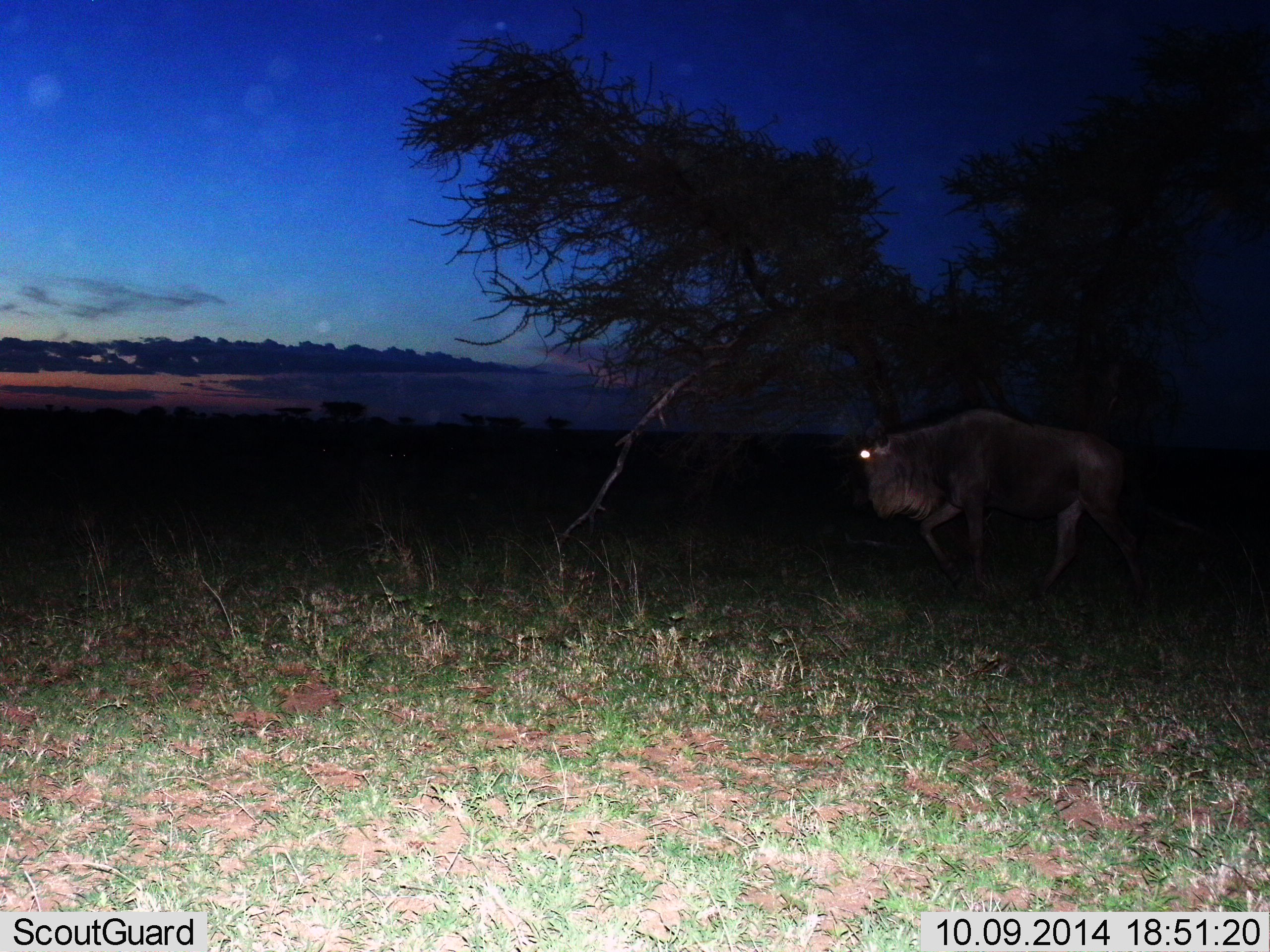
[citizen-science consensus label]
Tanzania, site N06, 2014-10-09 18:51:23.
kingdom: Animalia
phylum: Chordata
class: Mammalia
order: Artiodactyla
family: Bovidae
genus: Connochaetes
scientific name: Connochaetes taurinus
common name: blue wildebeest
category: wildebeest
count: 1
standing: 10%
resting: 20%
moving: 80%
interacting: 0%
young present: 0%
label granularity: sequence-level